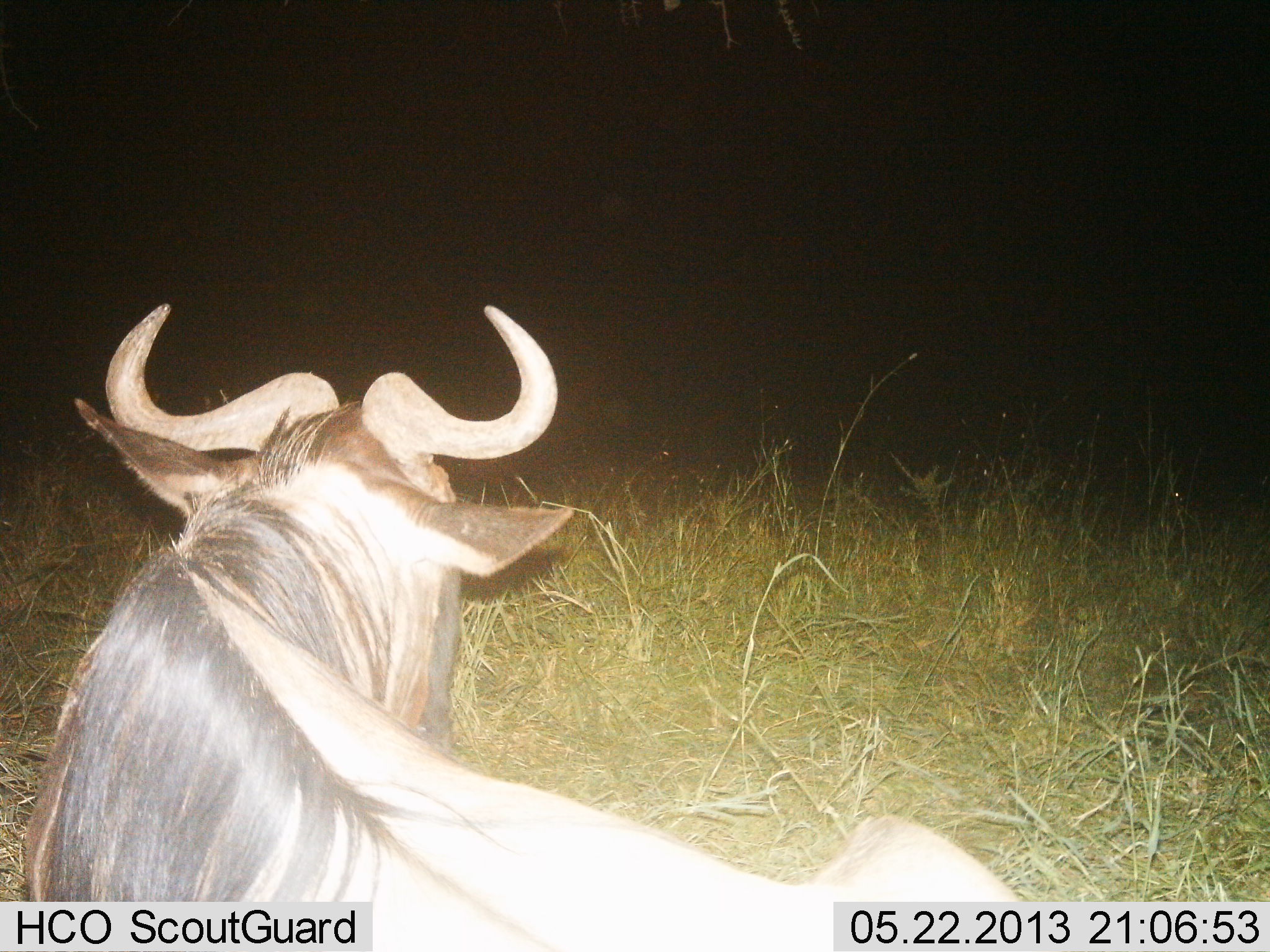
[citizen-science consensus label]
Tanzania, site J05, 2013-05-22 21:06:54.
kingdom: Animalia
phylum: Chordata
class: Mammalia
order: Artiodactyla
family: Bovidae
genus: Connochaetes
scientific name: Connochaetes taurinus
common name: blue wildebeest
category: wildebeest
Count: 1.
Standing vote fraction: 12%.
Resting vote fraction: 72%.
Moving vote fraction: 16%.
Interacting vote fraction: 0%.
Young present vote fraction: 0%.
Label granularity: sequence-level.